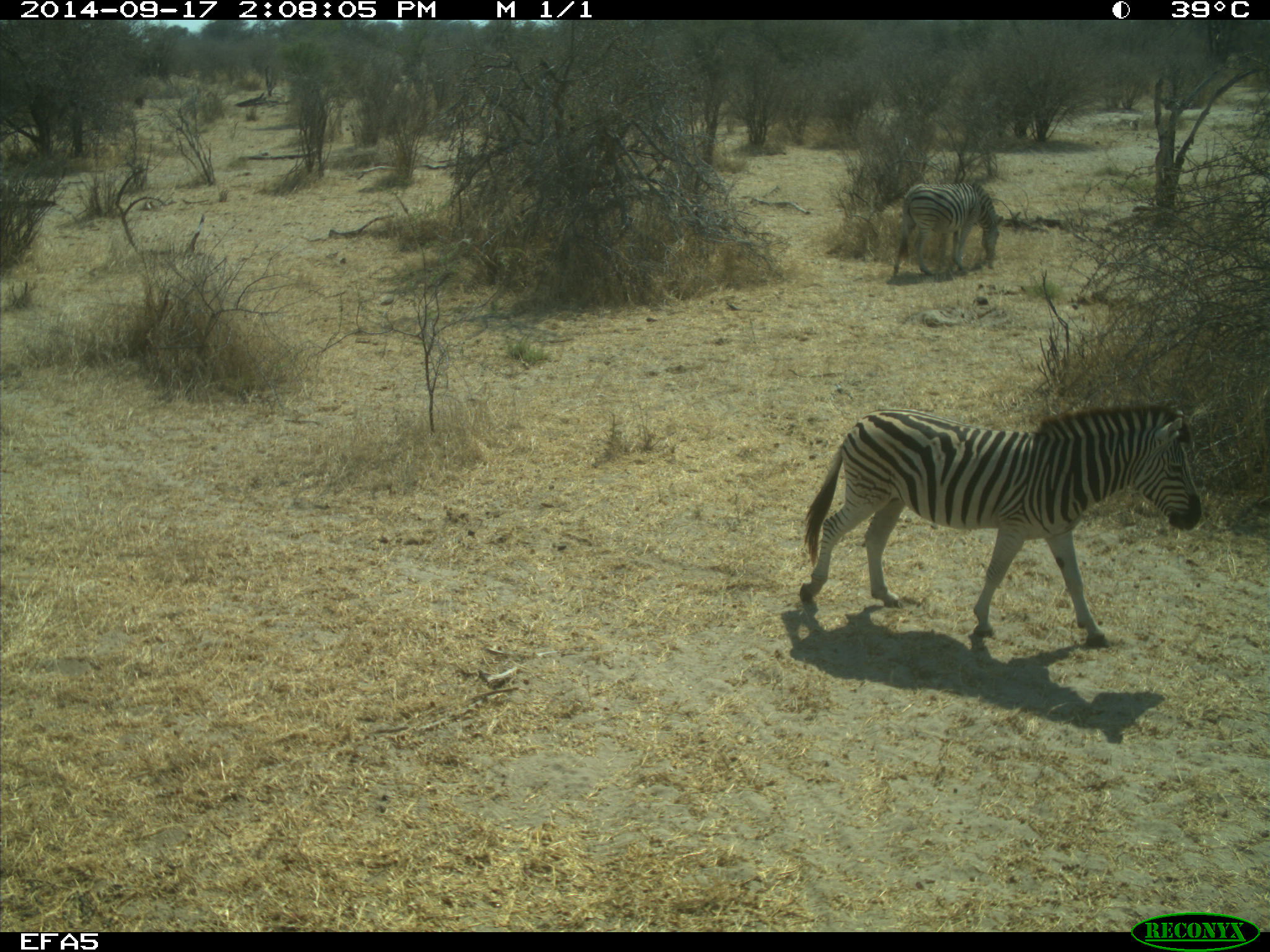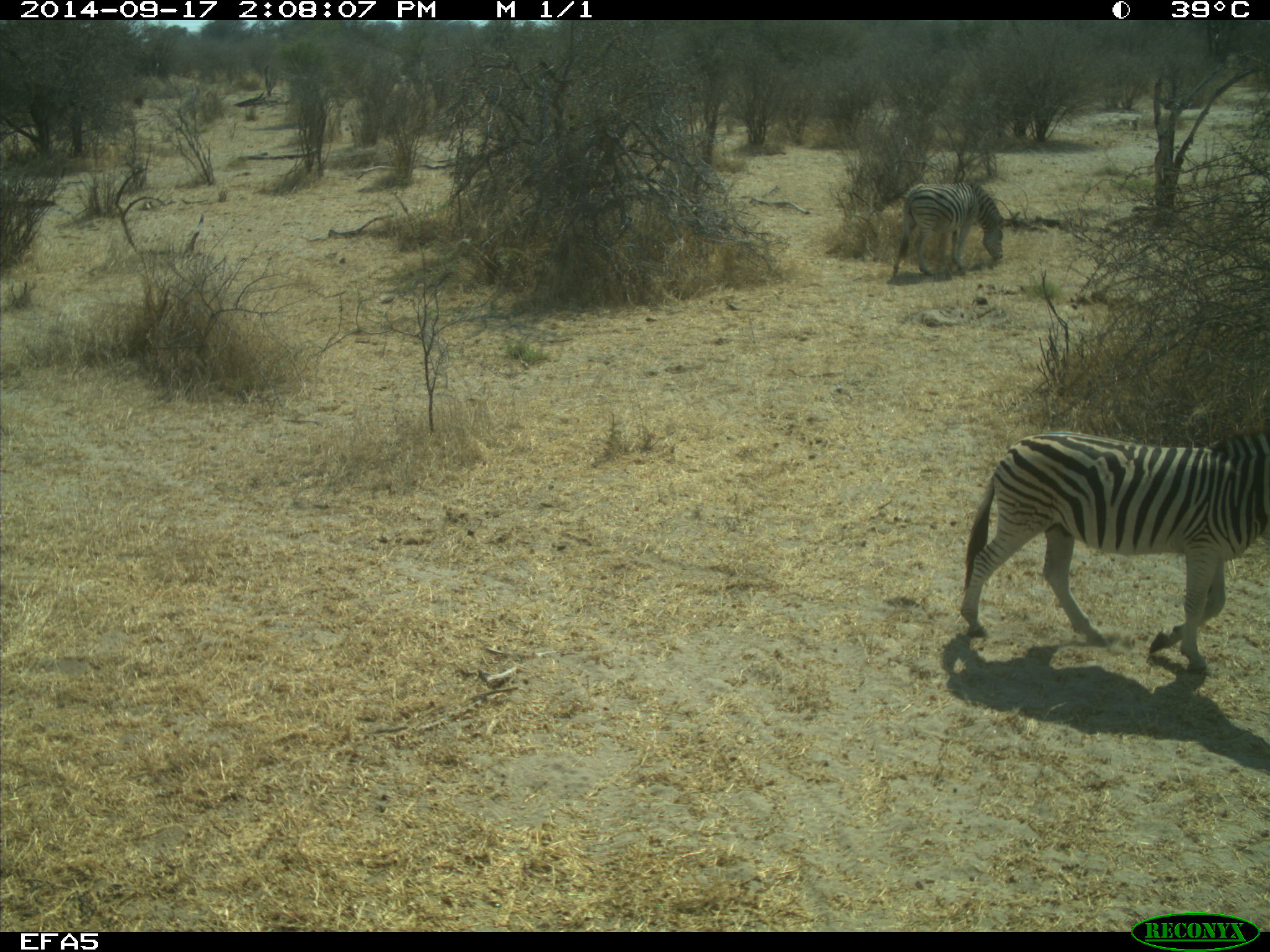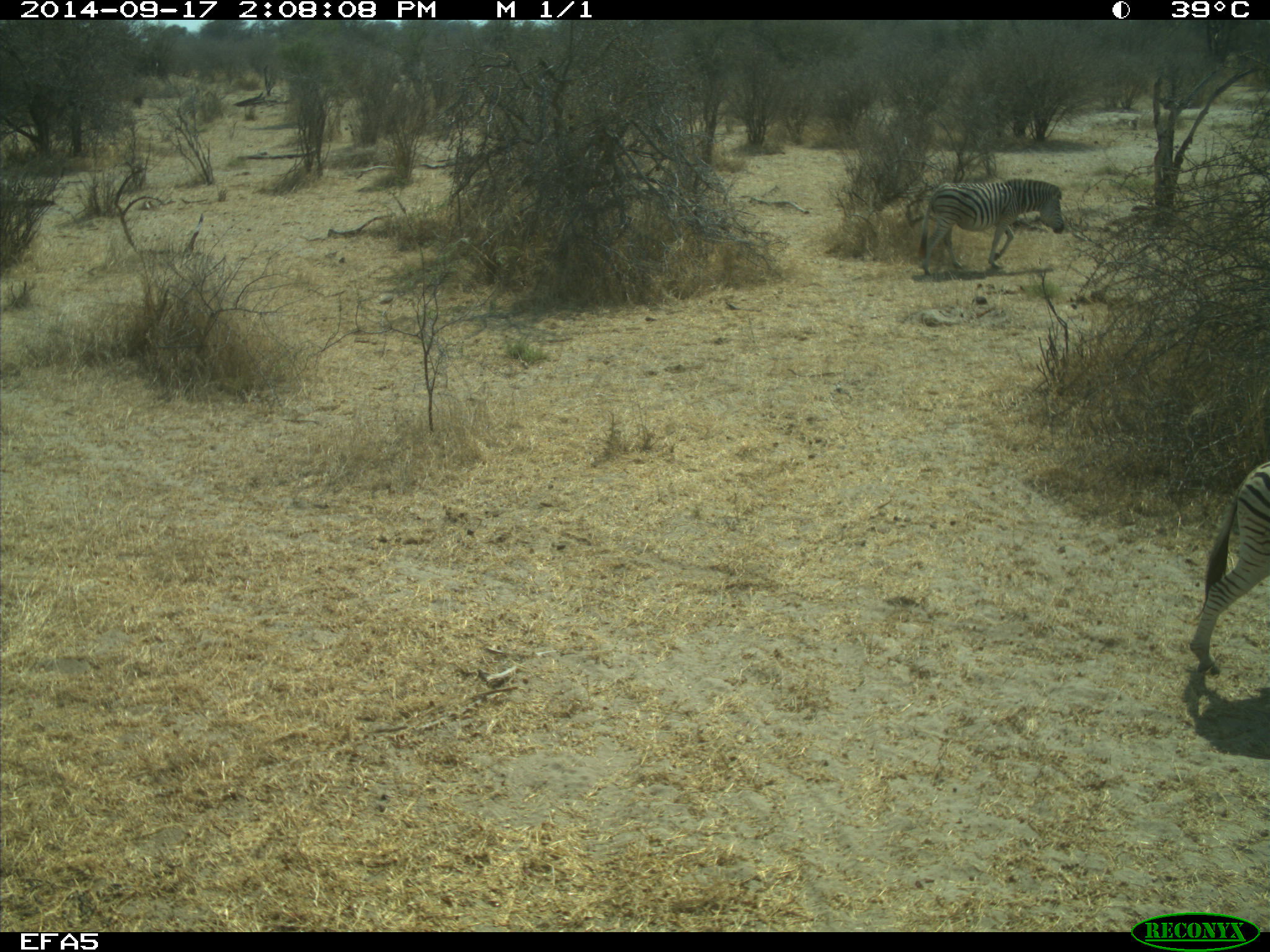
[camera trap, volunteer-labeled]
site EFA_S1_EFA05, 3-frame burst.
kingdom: Animalia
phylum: Chordata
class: Mammalia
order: Perissodactyla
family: Equidae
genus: Equus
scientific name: Equus quagga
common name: plains zebra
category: zebraplains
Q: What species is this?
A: Zebraplains (plains zebra) (Equus quagga).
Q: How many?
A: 2.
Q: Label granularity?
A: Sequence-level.